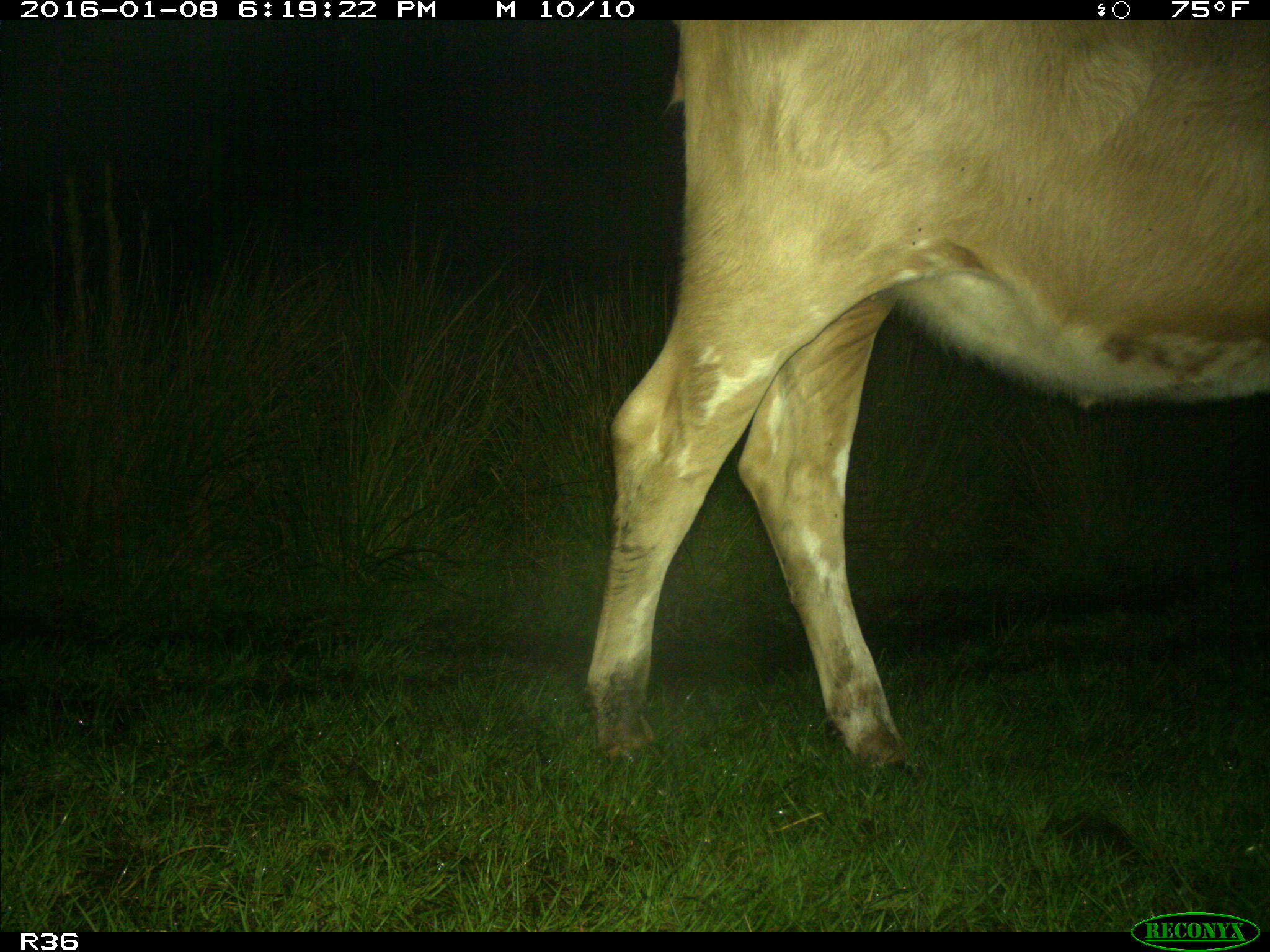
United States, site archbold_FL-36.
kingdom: Animalia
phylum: Chordata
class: Mammalia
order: Artiodactyla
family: Bovidae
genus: Bos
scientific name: Bos taurus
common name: domestic cow